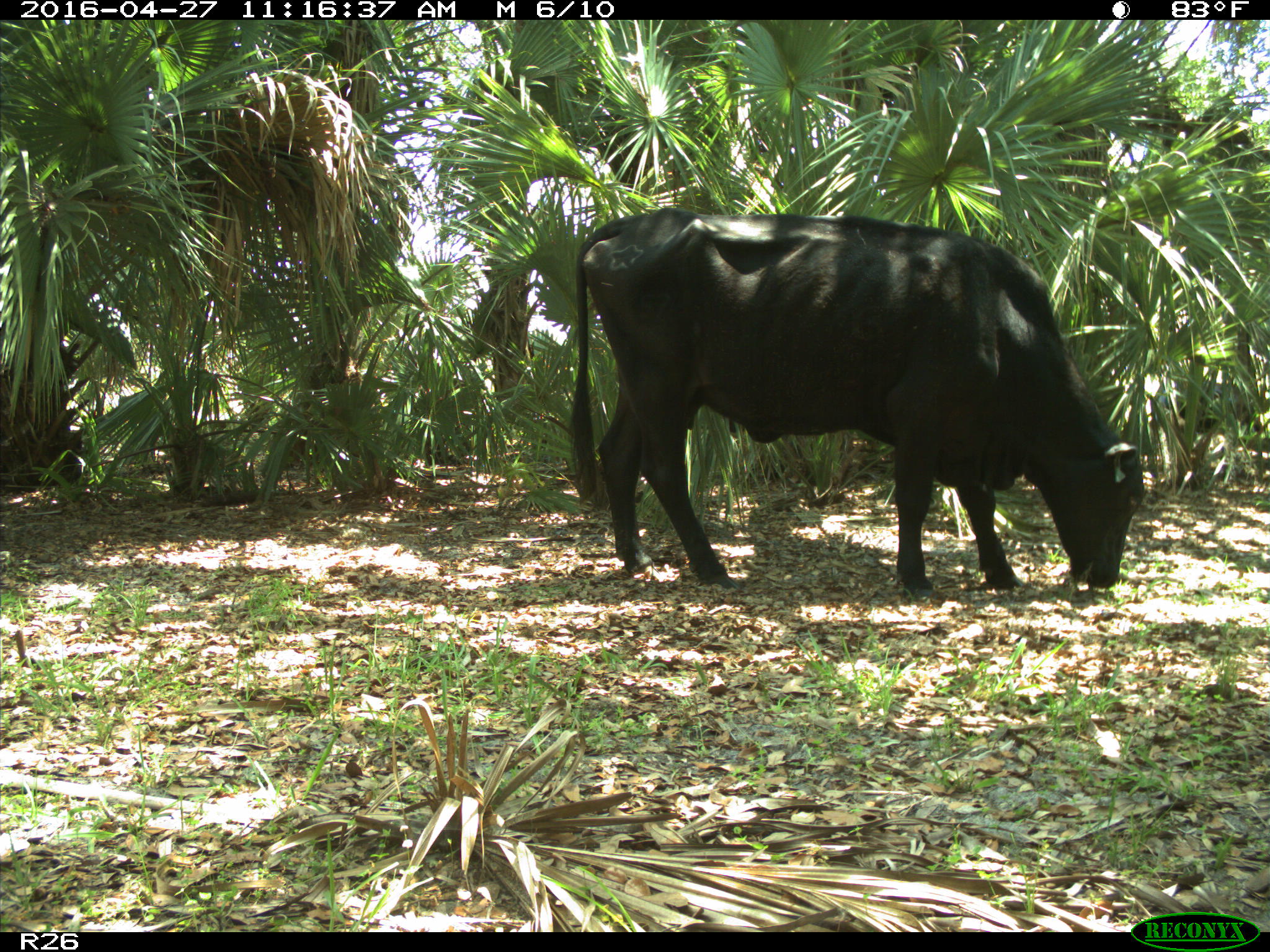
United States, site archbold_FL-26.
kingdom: Animalia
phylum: Chordata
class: Mammalia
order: Artiodactyla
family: Bovidae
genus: Bos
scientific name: Bos taurus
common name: domestic cow